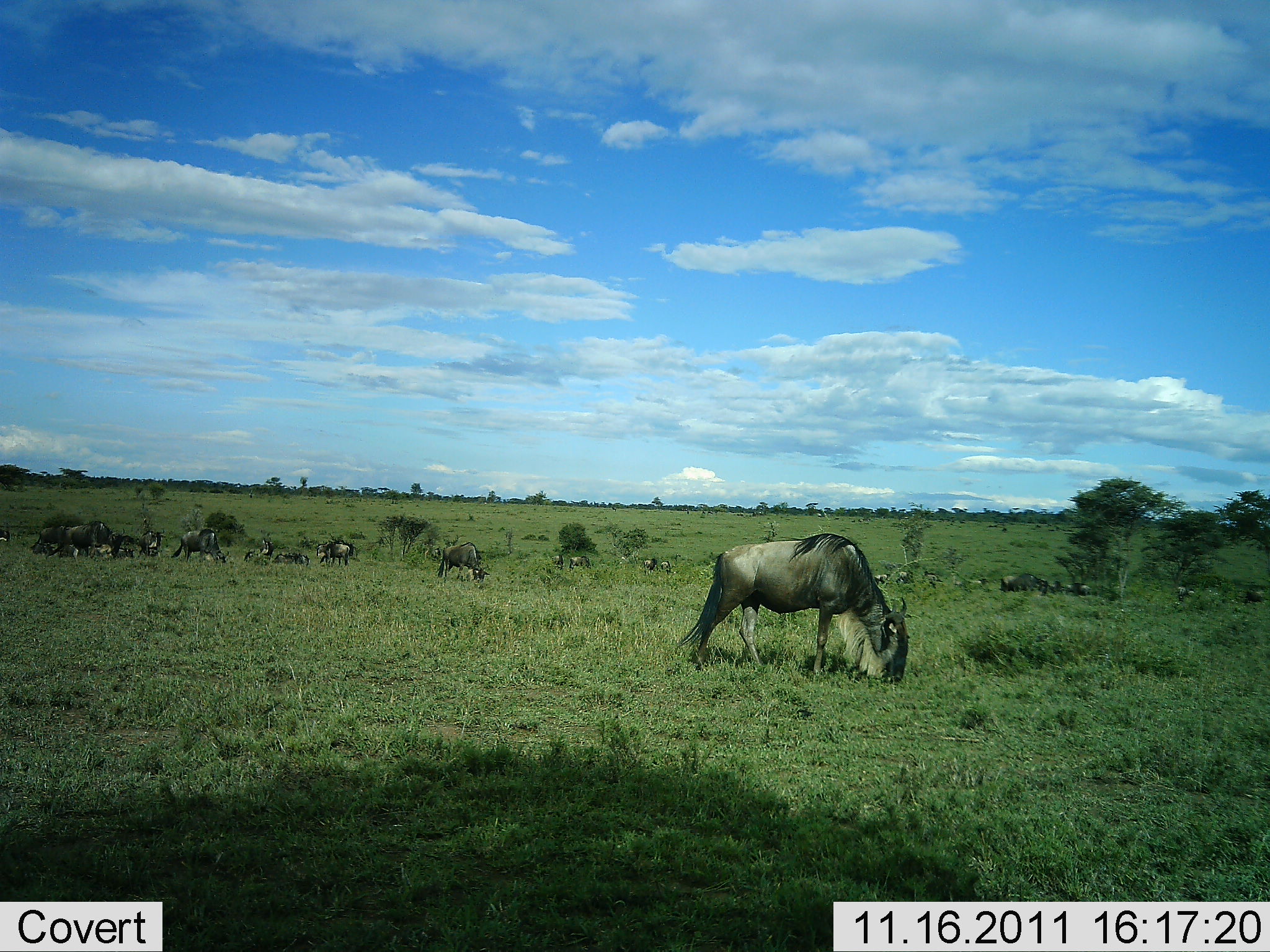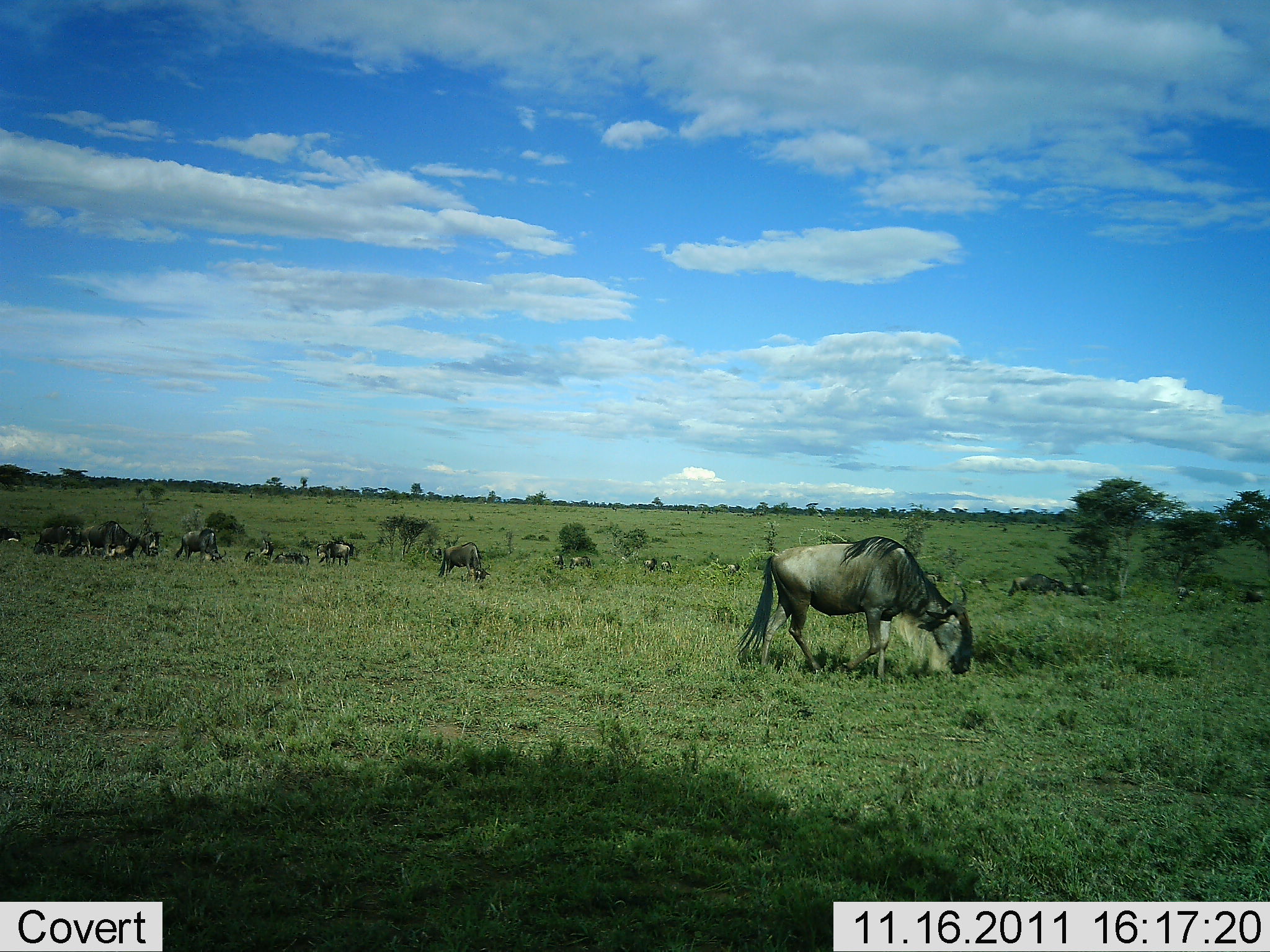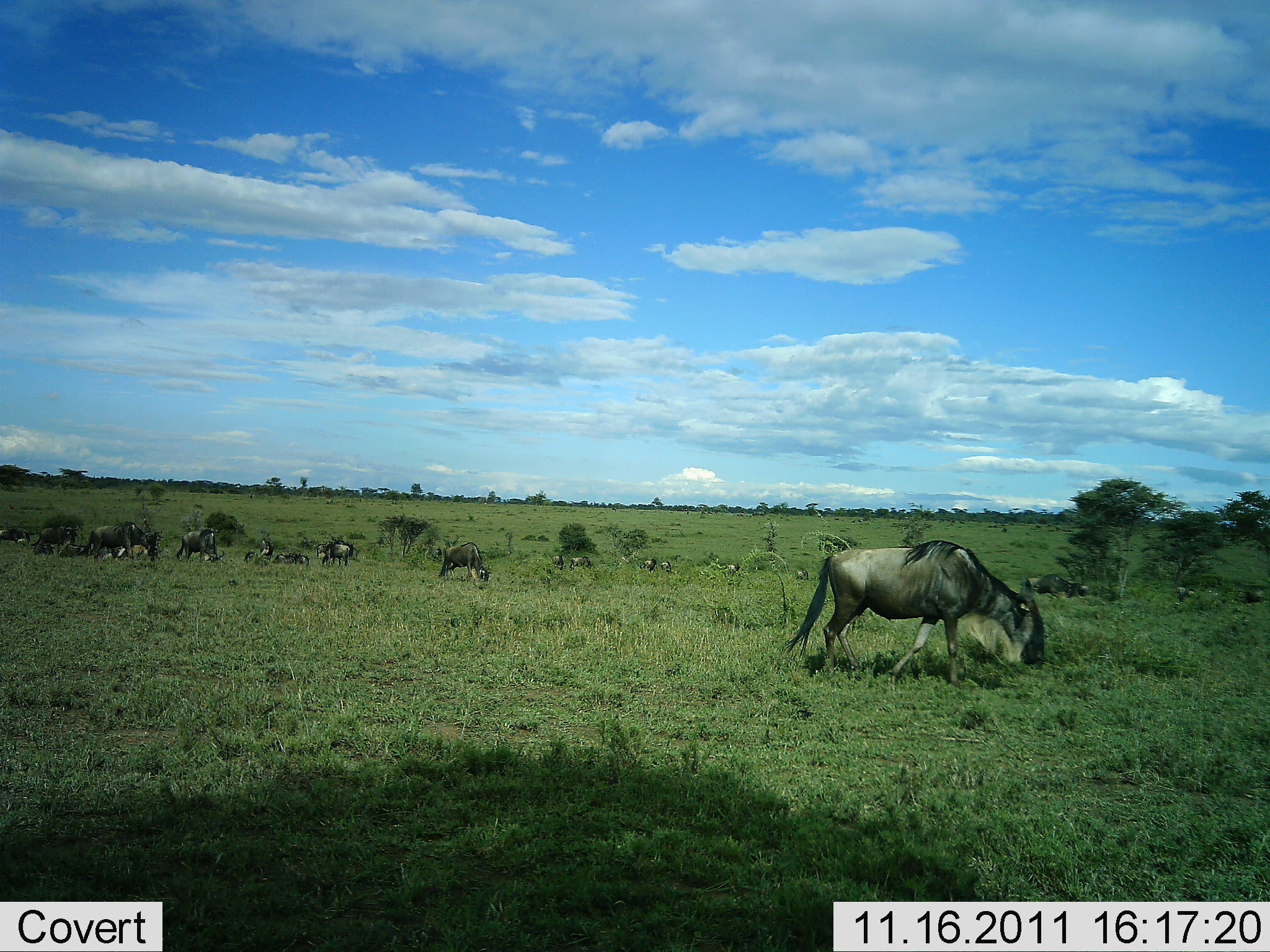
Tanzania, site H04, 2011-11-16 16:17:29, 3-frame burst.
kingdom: Animalia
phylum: Chordata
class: Mammalia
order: Artiodactyla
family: Bovidae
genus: Connochaetes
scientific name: Connochaetes taurinus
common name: blue wildebeest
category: wildebeest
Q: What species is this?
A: Wildebeest (blue wildebeest) (Connochaetes taurinus).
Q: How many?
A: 11-50.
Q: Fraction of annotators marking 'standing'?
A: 46%.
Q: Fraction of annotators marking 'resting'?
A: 0%.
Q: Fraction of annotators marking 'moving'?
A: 23%.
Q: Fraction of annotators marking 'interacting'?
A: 0%.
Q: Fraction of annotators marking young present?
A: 0%.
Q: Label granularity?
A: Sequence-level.